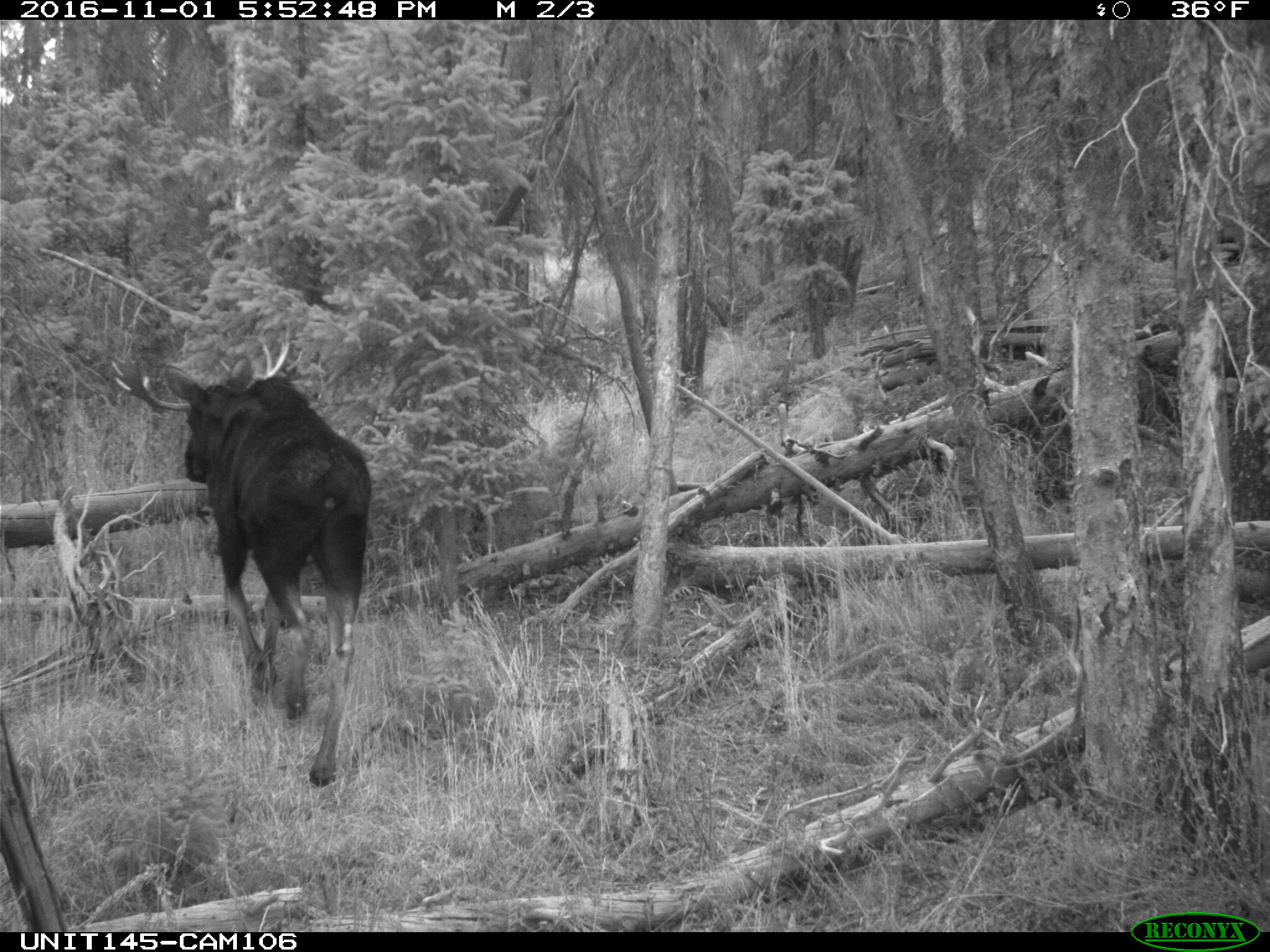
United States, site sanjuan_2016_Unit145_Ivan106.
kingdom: Animalia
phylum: Chordata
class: Mammalia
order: Artiodactyla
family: Cervidae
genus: Alces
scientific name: Alces alces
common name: moose